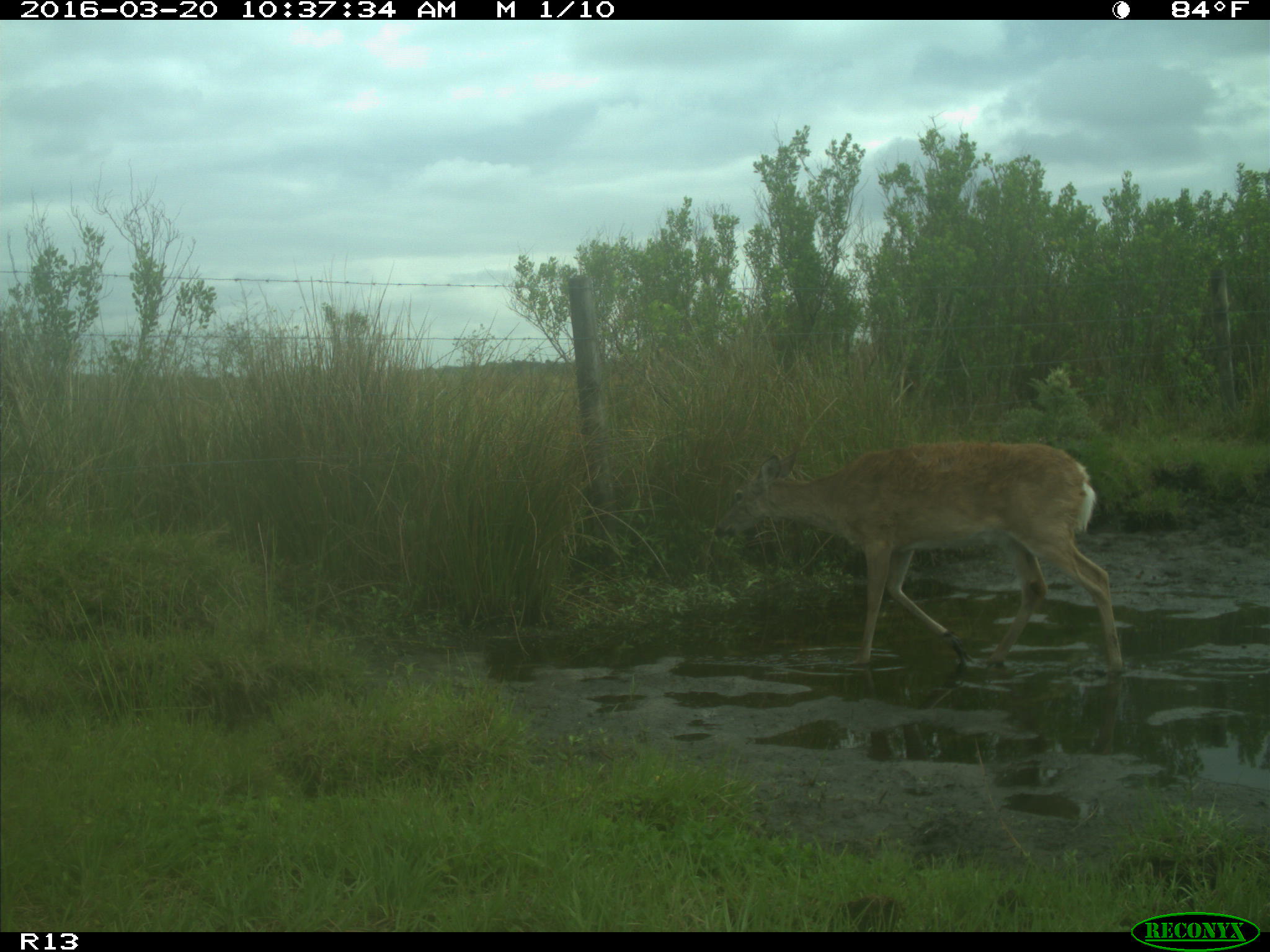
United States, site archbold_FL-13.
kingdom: Animalia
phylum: Chordata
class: Mammalia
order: Artiodactyla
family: Cervidae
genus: Odocoileus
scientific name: Odocoileus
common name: deer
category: unidentified deer